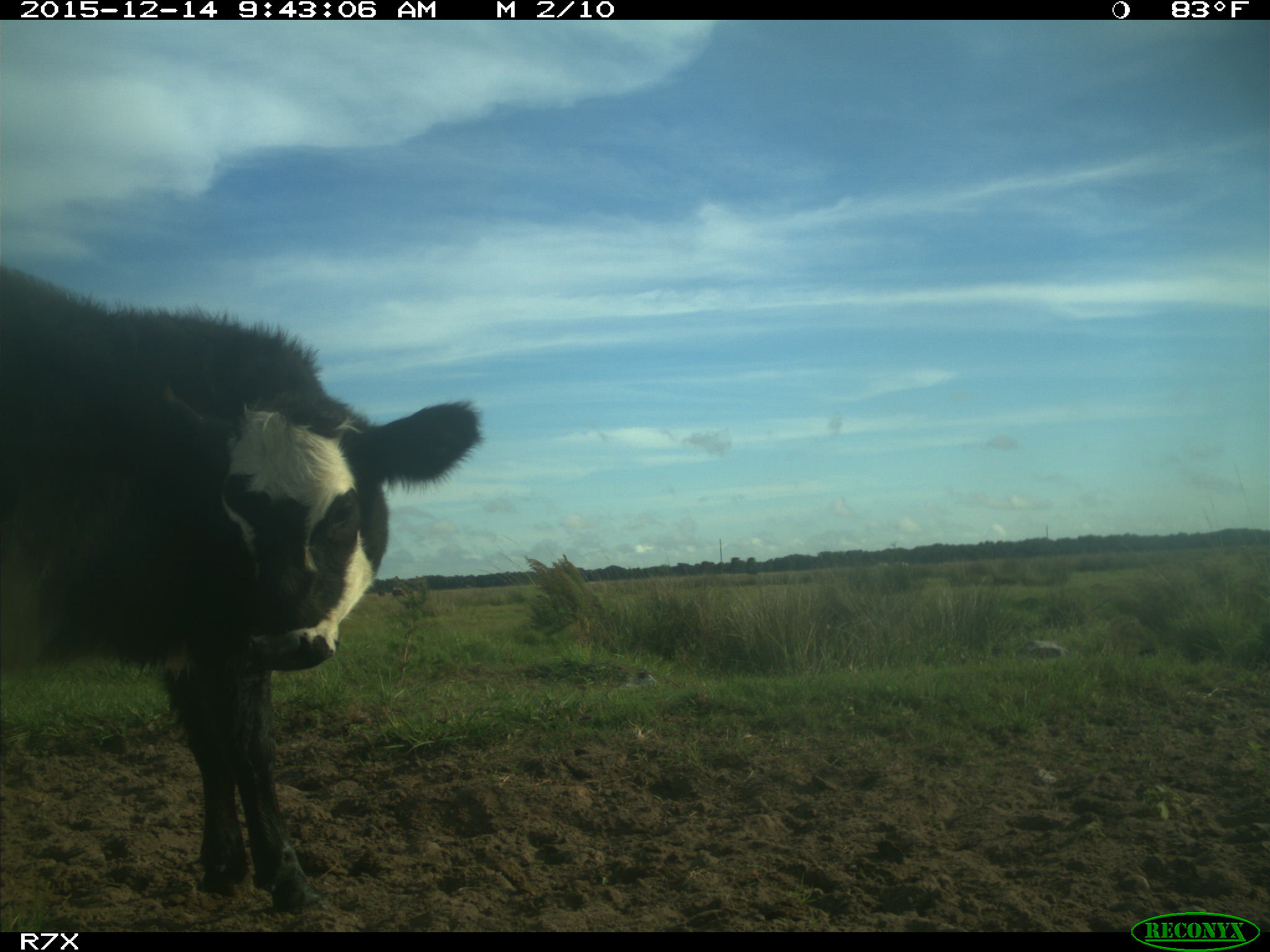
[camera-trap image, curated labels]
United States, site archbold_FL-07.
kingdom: Animalia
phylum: Chordata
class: Mammalia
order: Artiodactyla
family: Bovidae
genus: Bos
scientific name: Bos taurus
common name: domestic cow